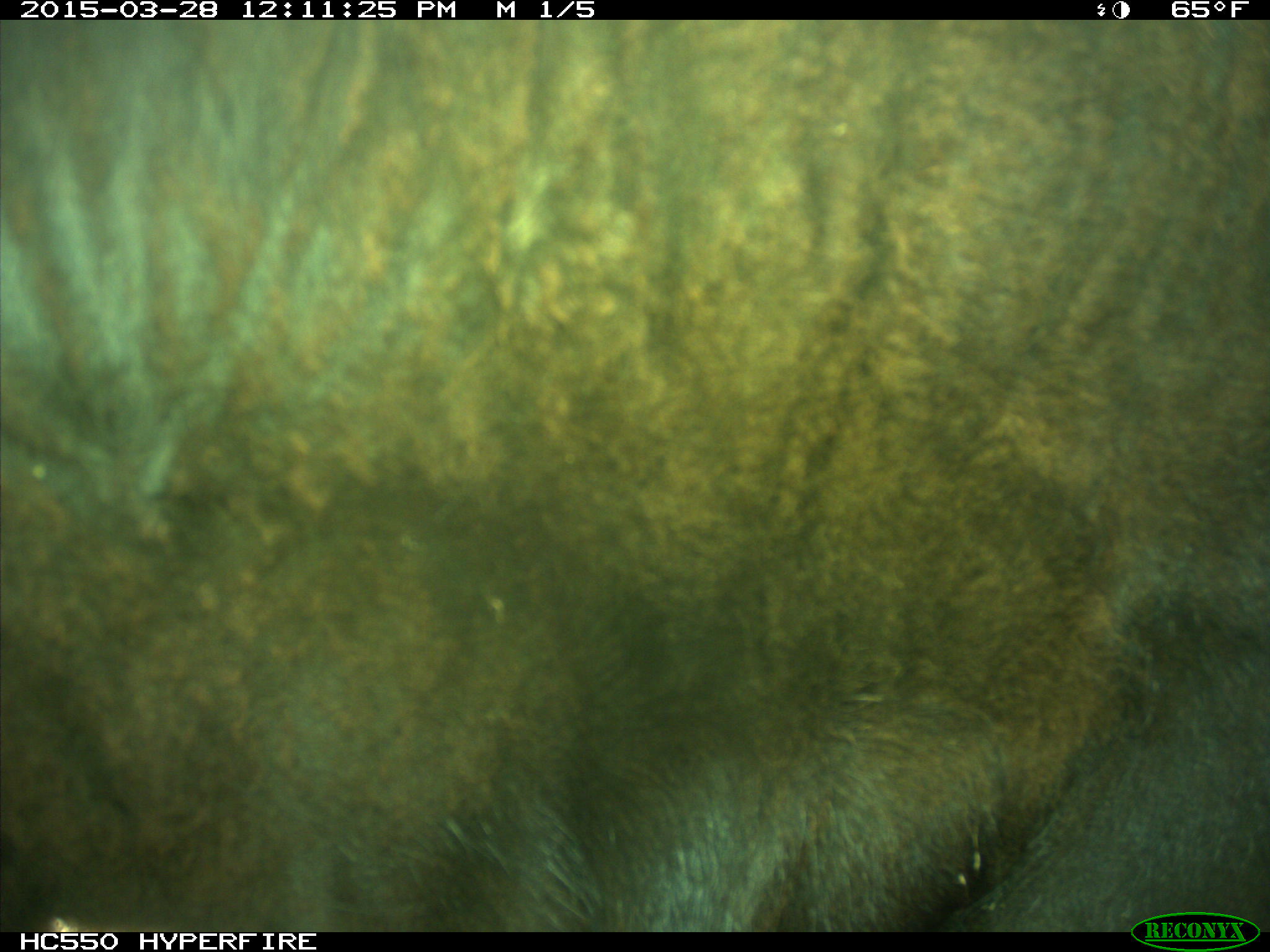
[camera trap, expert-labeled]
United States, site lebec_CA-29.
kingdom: Animalia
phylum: Chordata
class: Mammalia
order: Artiodactyla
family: Bovidae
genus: Bos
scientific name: Bos taurus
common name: domestic cow